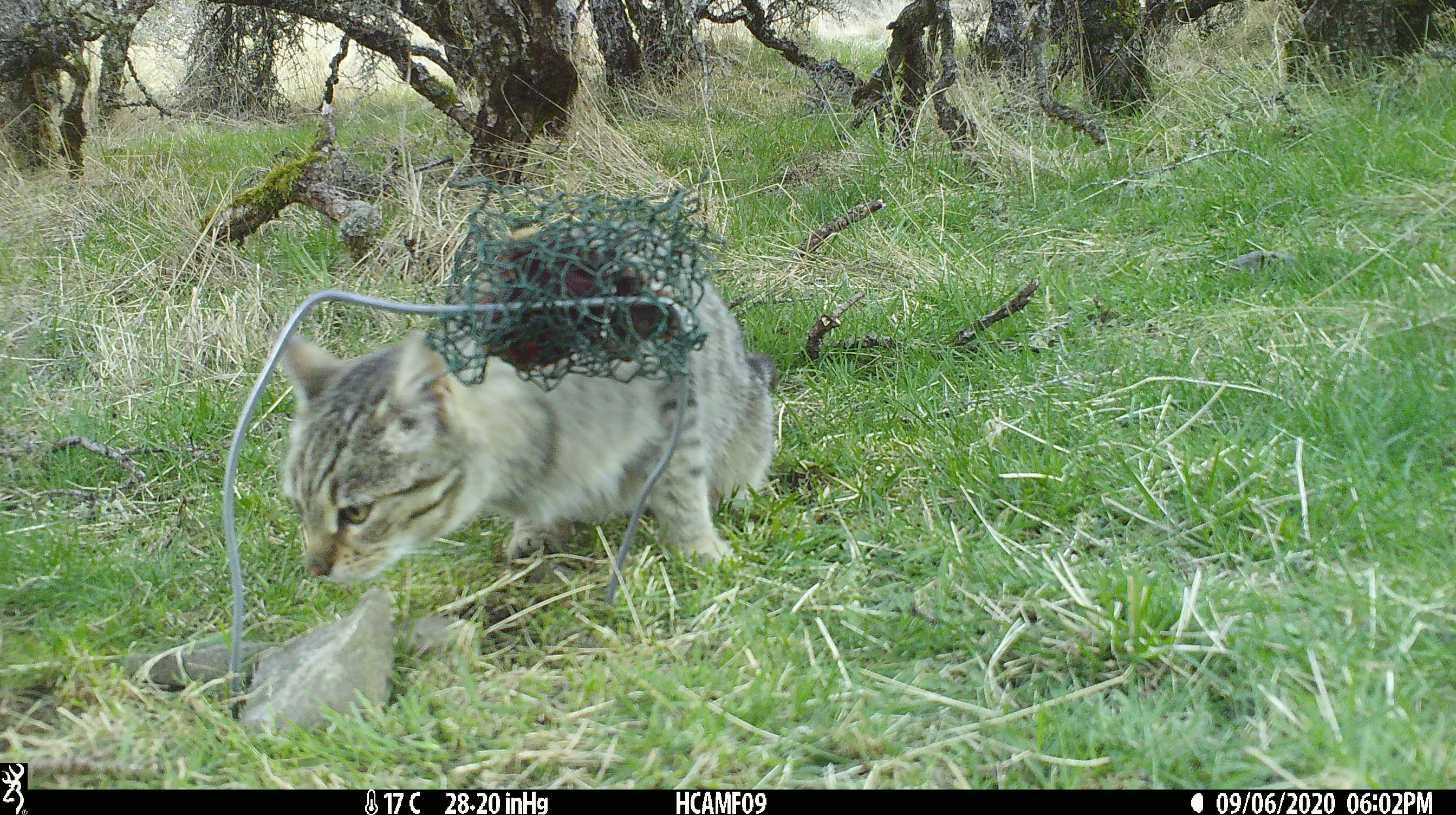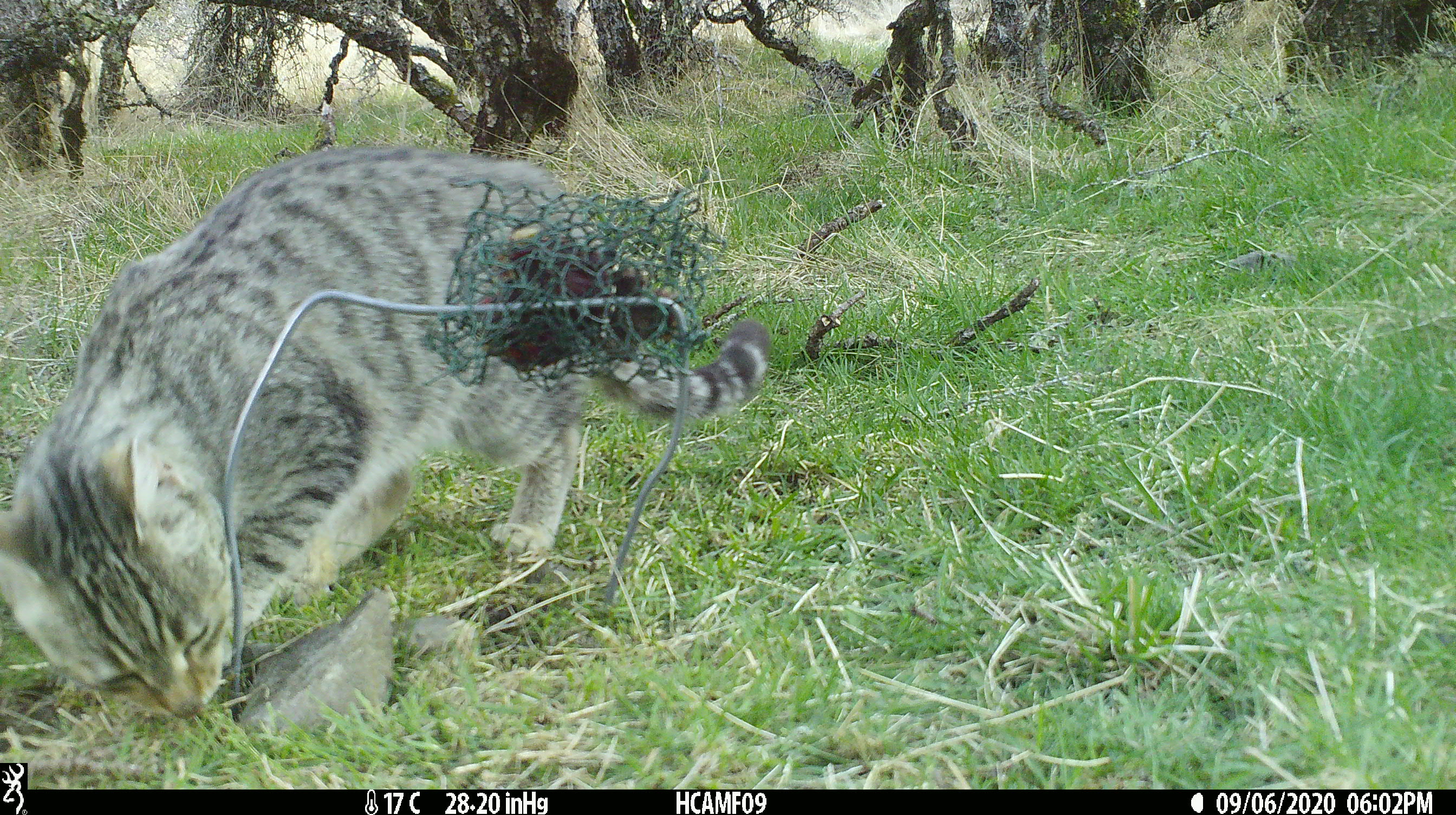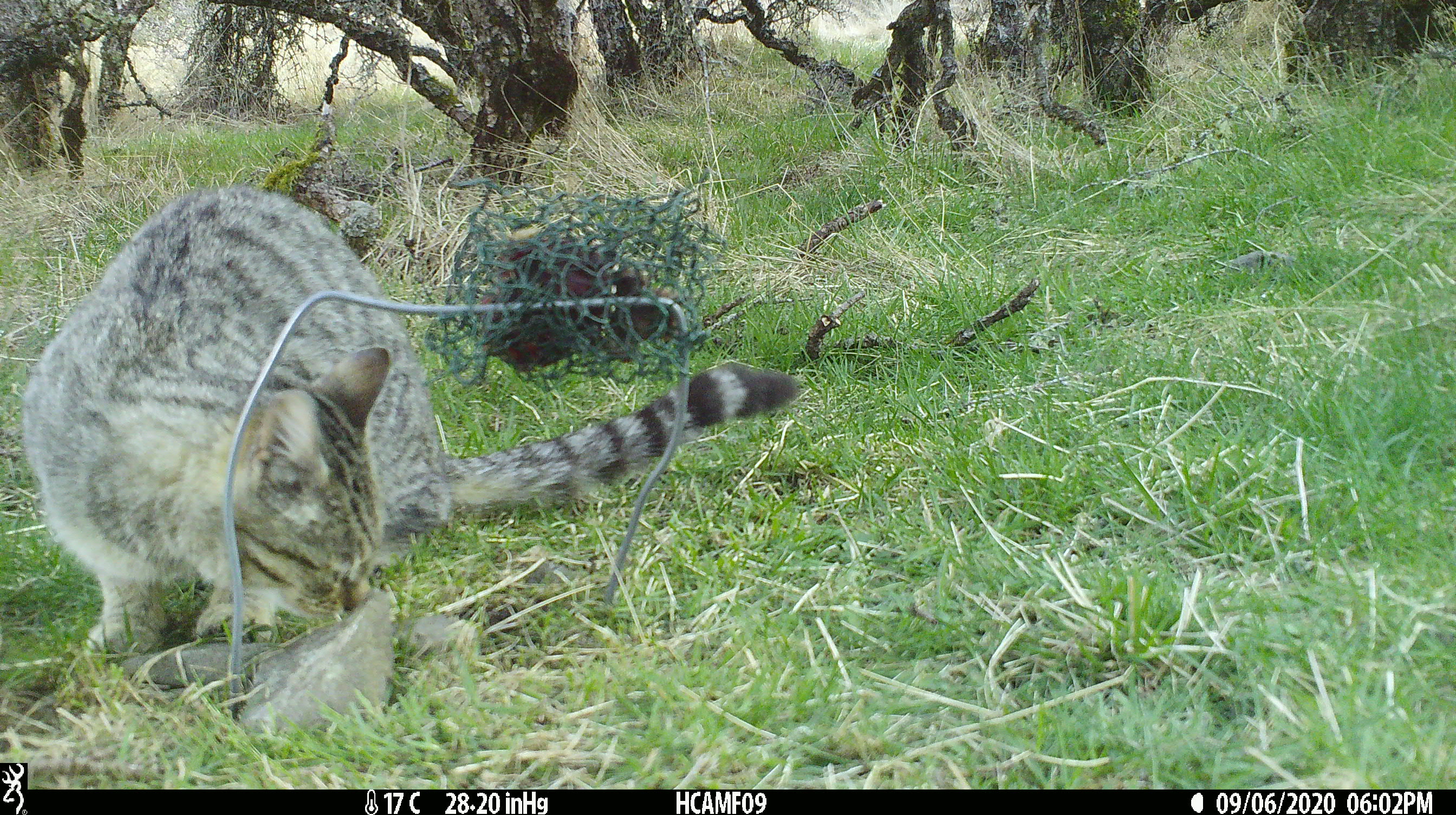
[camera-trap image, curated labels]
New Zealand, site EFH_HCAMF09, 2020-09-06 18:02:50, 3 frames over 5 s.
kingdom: Animalia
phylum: Chordata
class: Mammalia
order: Carnivora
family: Felidae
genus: Felis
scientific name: Felis catus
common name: domestic cat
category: cat